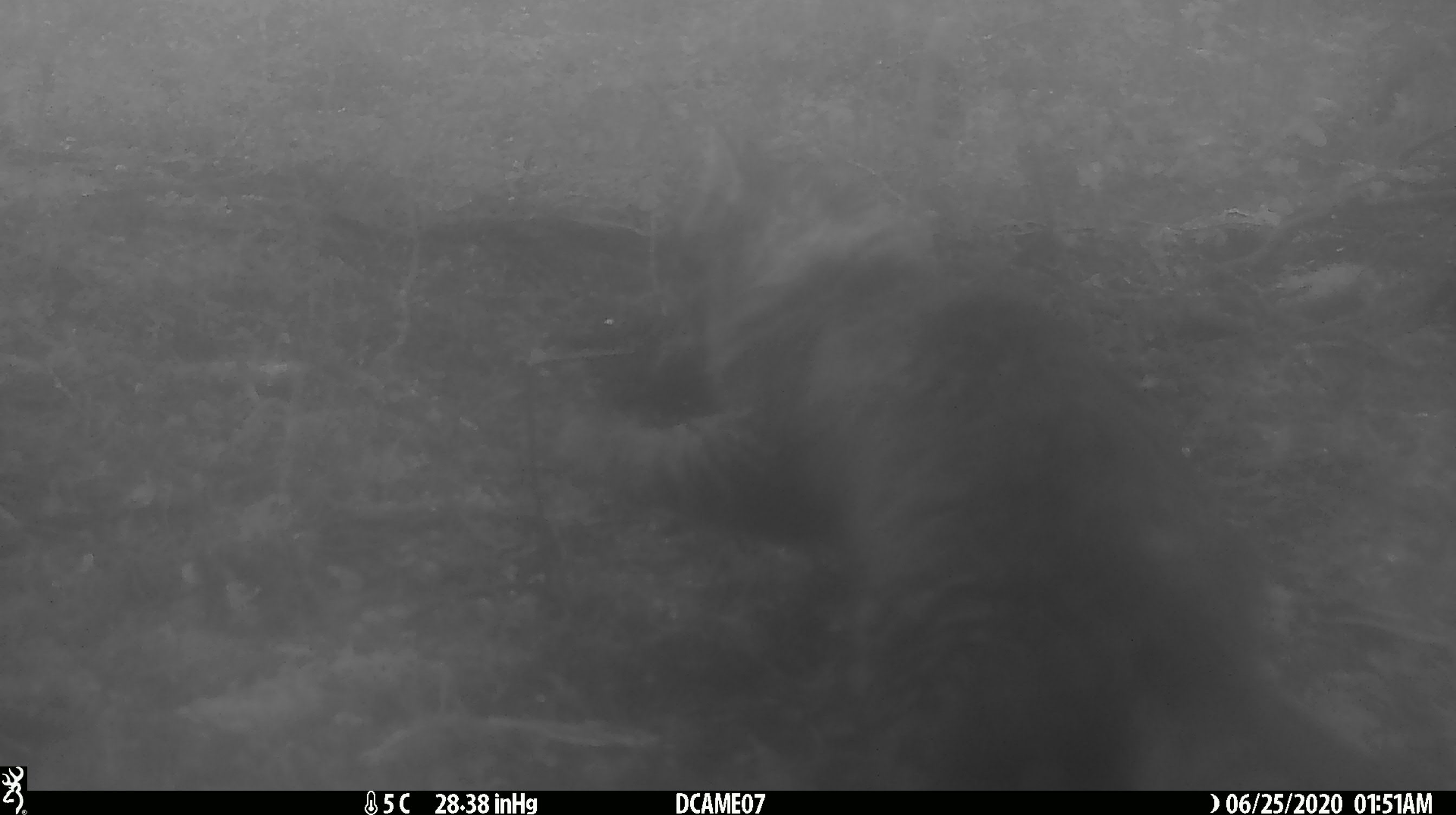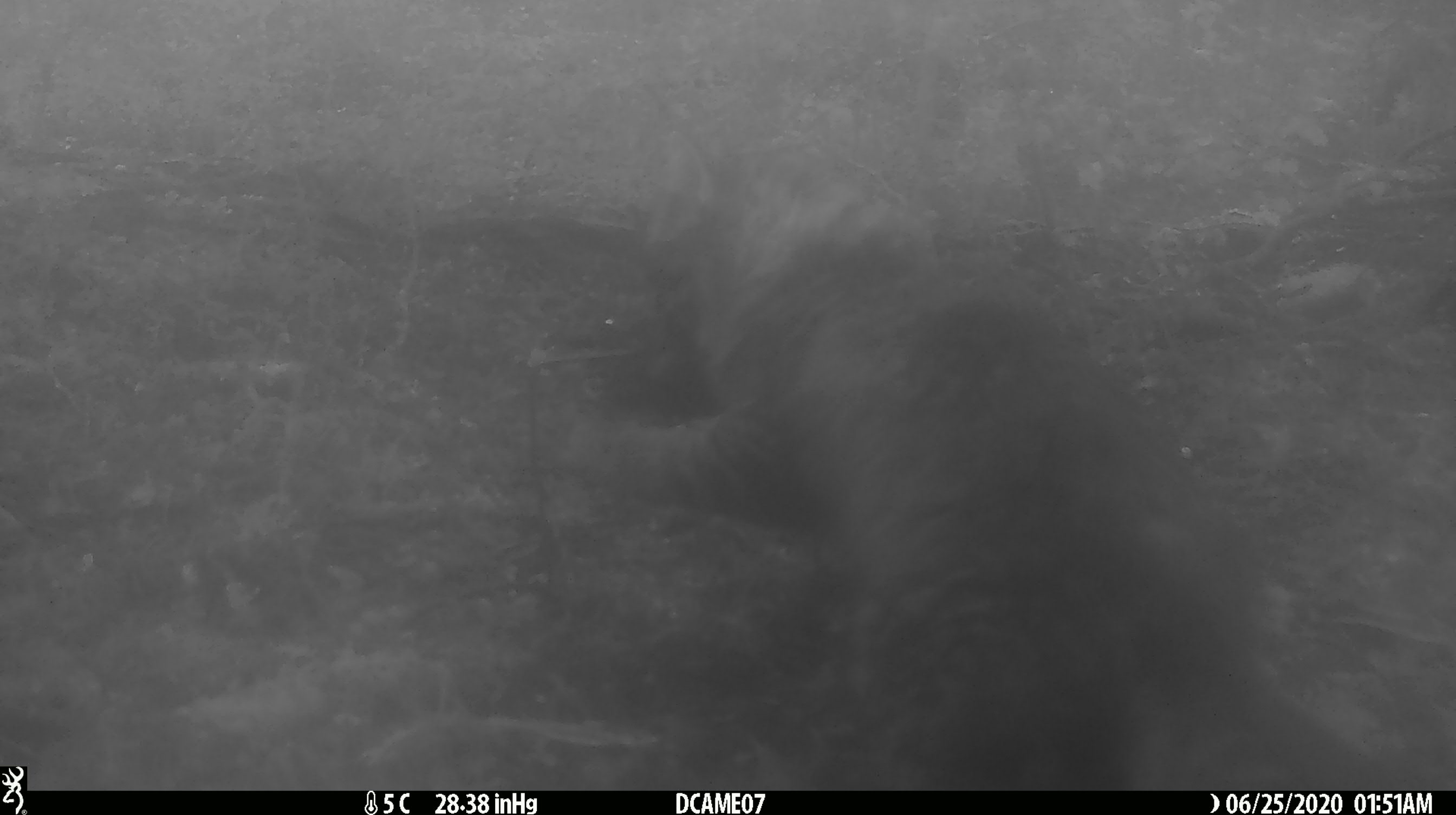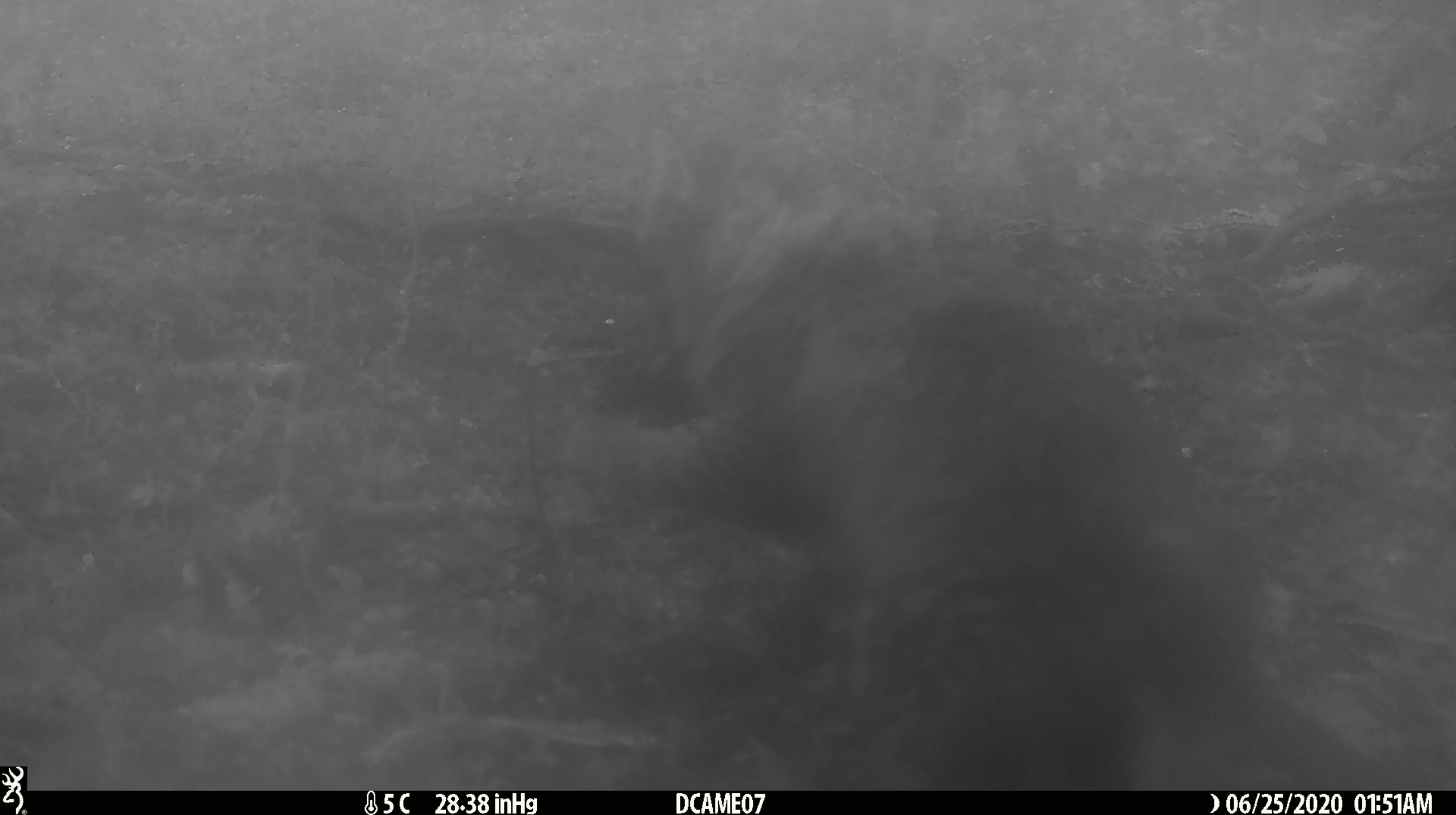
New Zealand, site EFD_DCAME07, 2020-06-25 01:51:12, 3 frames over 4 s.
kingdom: Animalia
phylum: Chordata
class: Mammalia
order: Carnivora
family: Felidae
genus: Felis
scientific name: Felis catus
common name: domestic cat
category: cat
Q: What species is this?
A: Cat (domestic cat) (Felis catus).